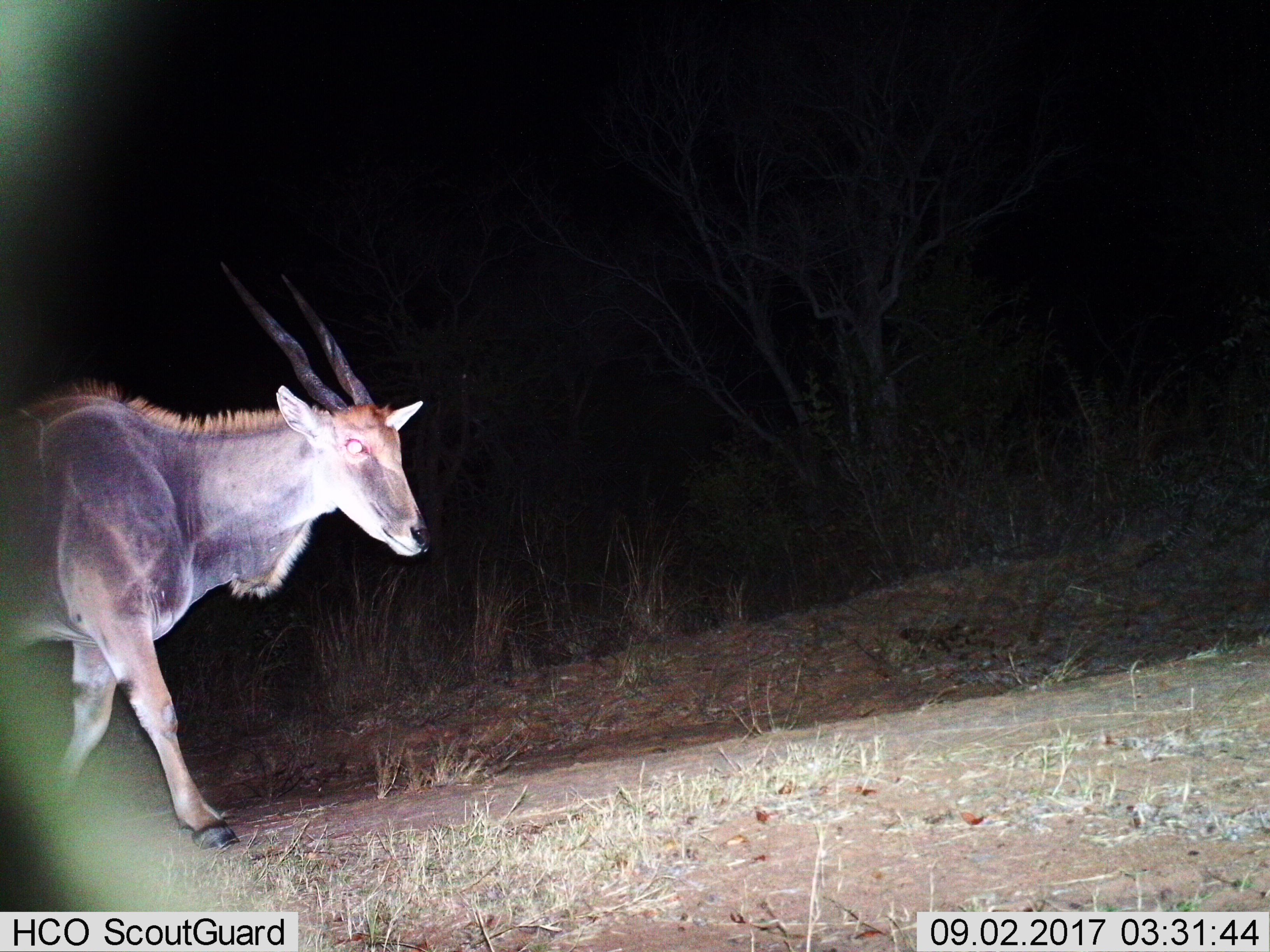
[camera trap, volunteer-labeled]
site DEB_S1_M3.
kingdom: Animalia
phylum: Chordata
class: Mammalia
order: Artiodactyla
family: Bovidae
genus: Tragelaphus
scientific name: Tragelaphus oryx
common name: eland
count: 1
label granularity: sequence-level